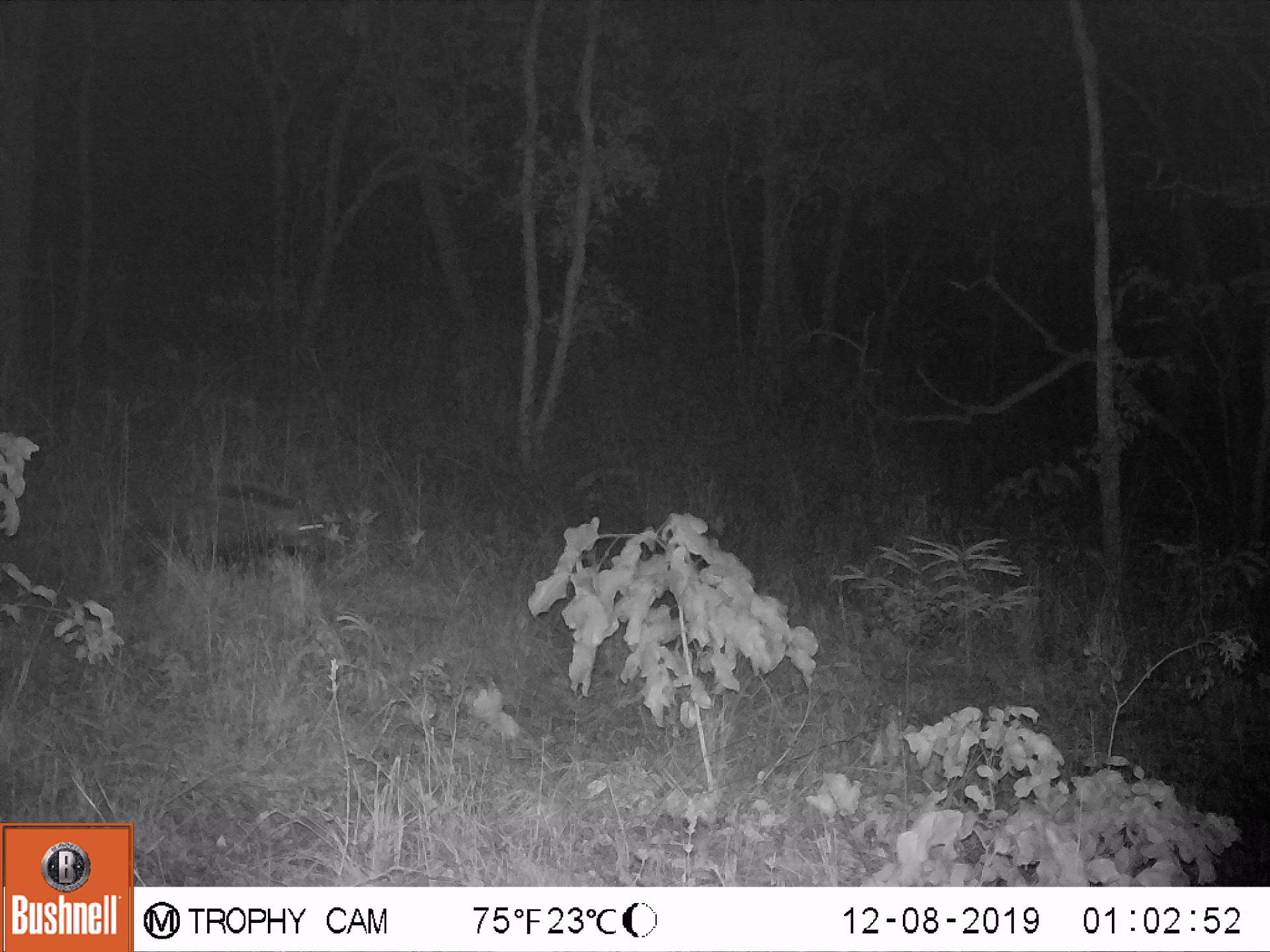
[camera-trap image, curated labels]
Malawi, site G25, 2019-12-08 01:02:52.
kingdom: Animalia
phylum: Chordata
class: Mammalia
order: Artiodactyla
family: Suidae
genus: Potamochoerus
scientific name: Potamochoerus larvatus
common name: bushpig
Bushpig (Potamochoerus larvatus), count 1.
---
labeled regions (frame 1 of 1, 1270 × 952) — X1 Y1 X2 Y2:
bushpig: 151 470 334 578